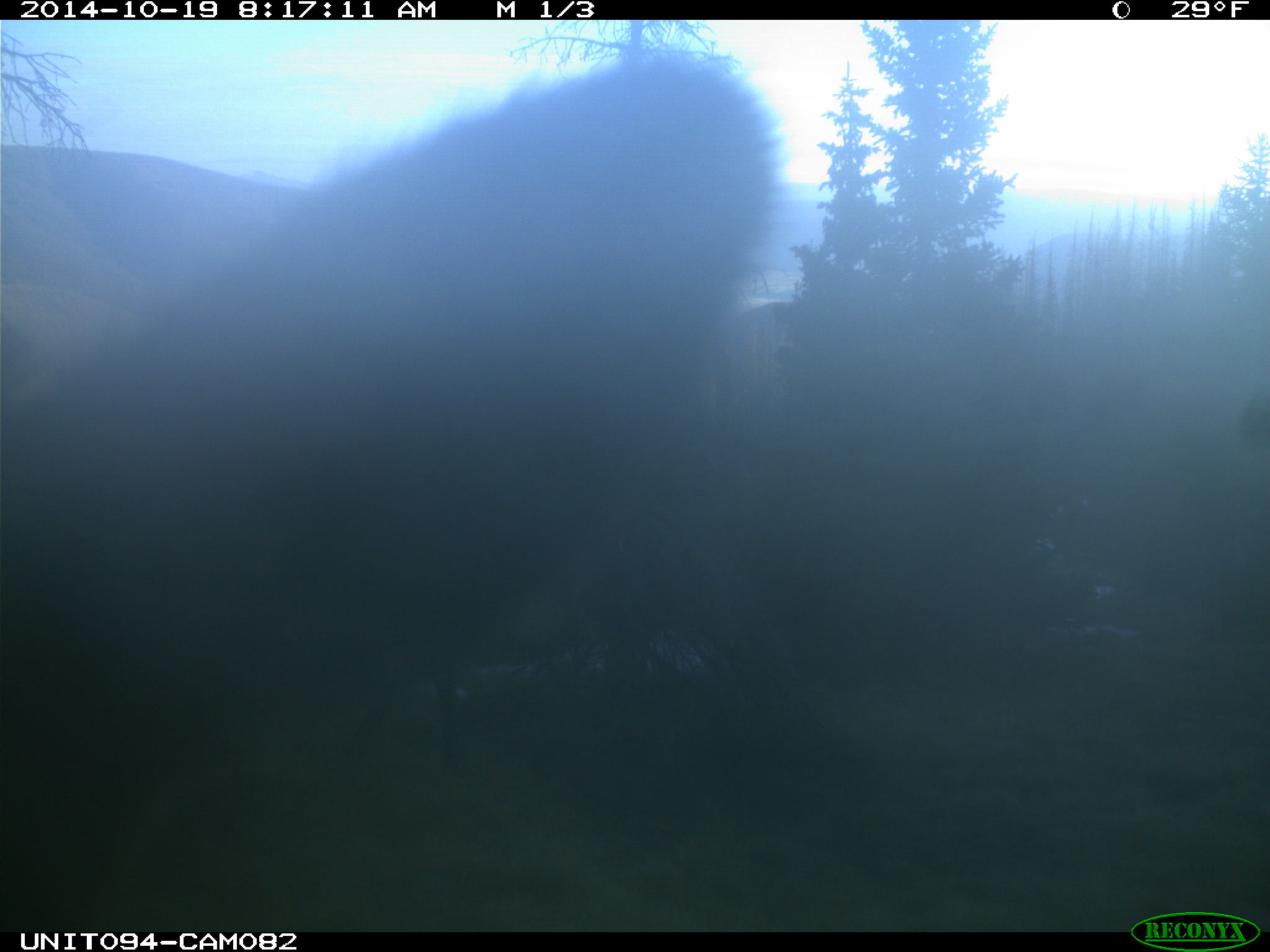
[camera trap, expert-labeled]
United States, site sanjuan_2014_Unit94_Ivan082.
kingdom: Animalia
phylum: Chordata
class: Mammalia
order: Artiodactyla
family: Cervidae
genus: Cervus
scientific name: Cervus elaphus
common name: red deer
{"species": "Cervus elaphus (red deer)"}